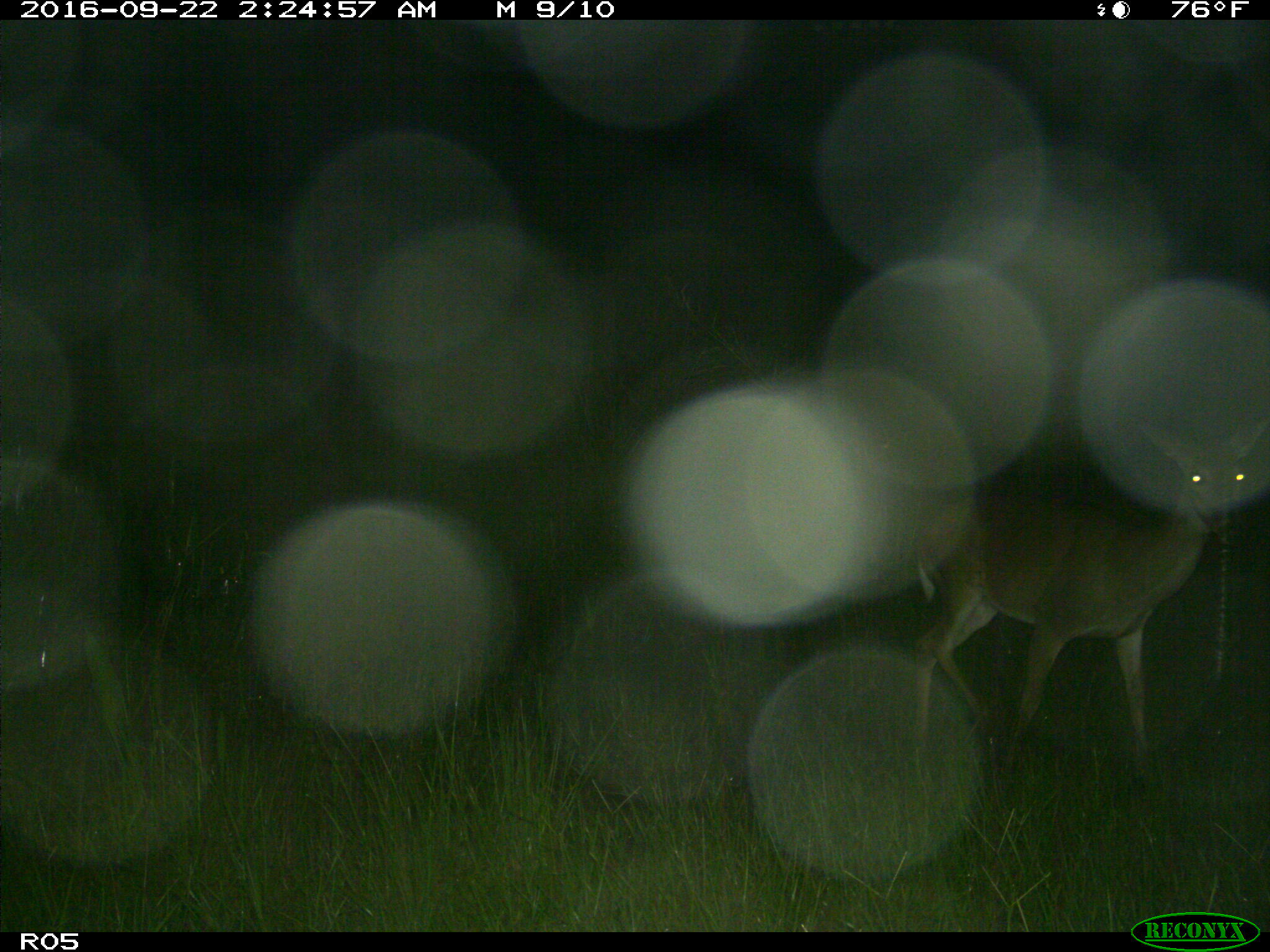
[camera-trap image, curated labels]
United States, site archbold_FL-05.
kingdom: Animalia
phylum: Chordata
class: Mammalia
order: Artiodactyla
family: Cervidae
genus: Odocoileus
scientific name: Odocoileus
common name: deer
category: unidentified deer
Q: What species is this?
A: Unidentified deer (deer) (Odocoileus).